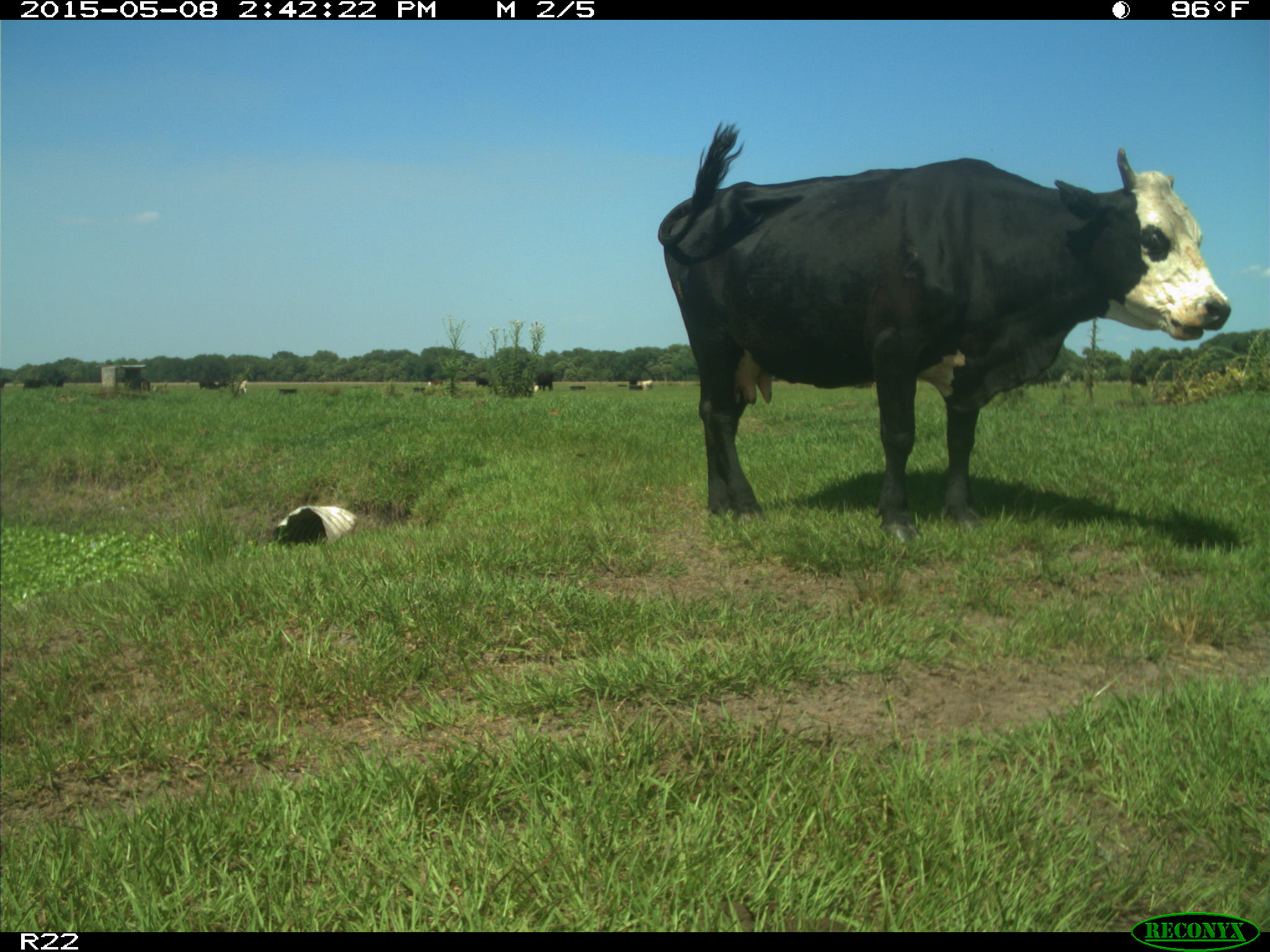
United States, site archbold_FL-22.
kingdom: Animalia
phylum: Chordata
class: Mammalia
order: Artiodactyla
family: Bovidae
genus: Bos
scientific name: Bos taurus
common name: domestic cow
Bos taurus (domestic cow).